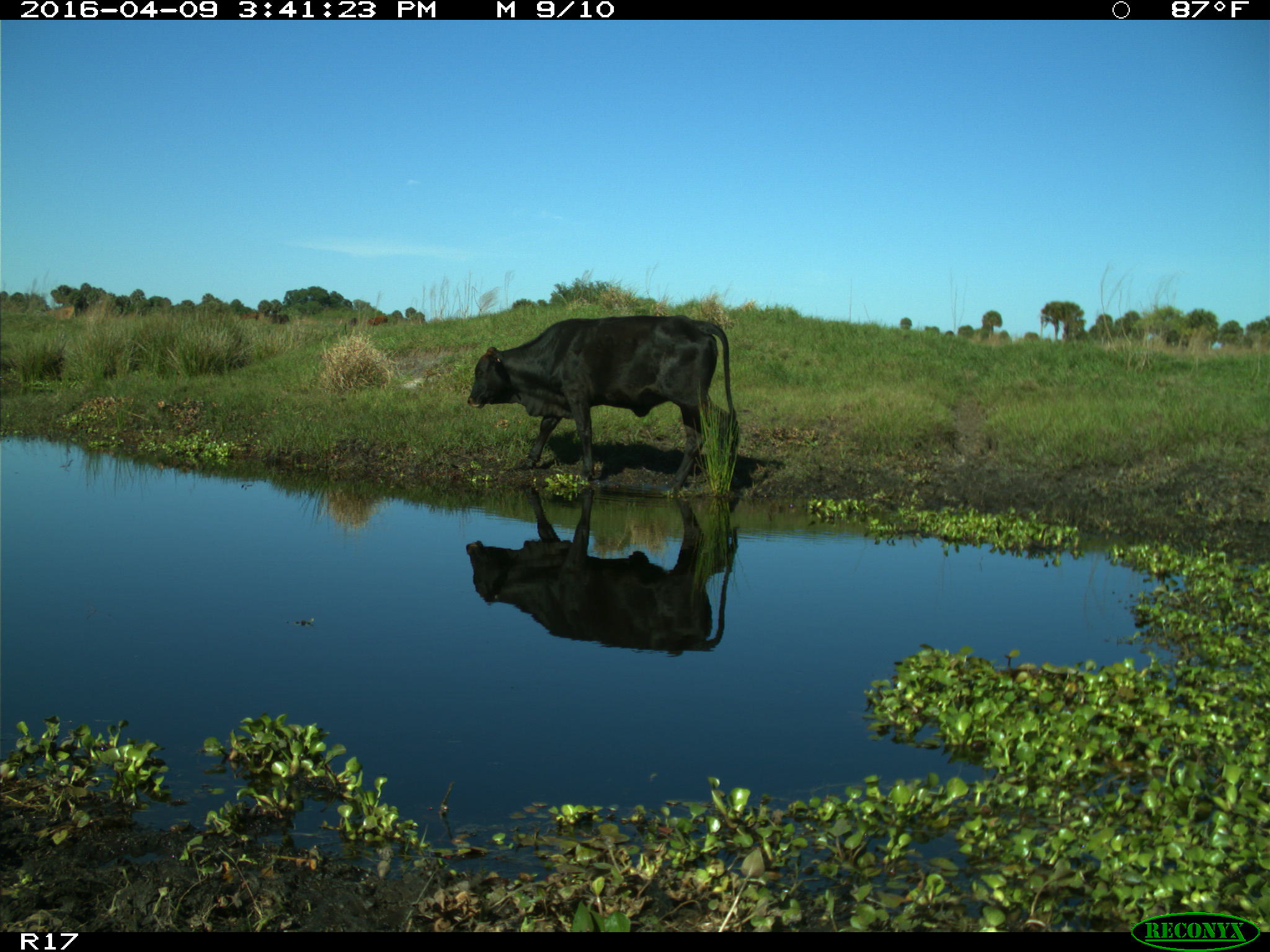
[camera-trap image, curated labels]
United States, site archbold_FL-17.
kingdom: Animalia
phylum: Chordata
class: Mammalia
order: Artiodactyla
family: Bovidae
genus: Bos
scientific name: Bos taurus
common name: domestic cow